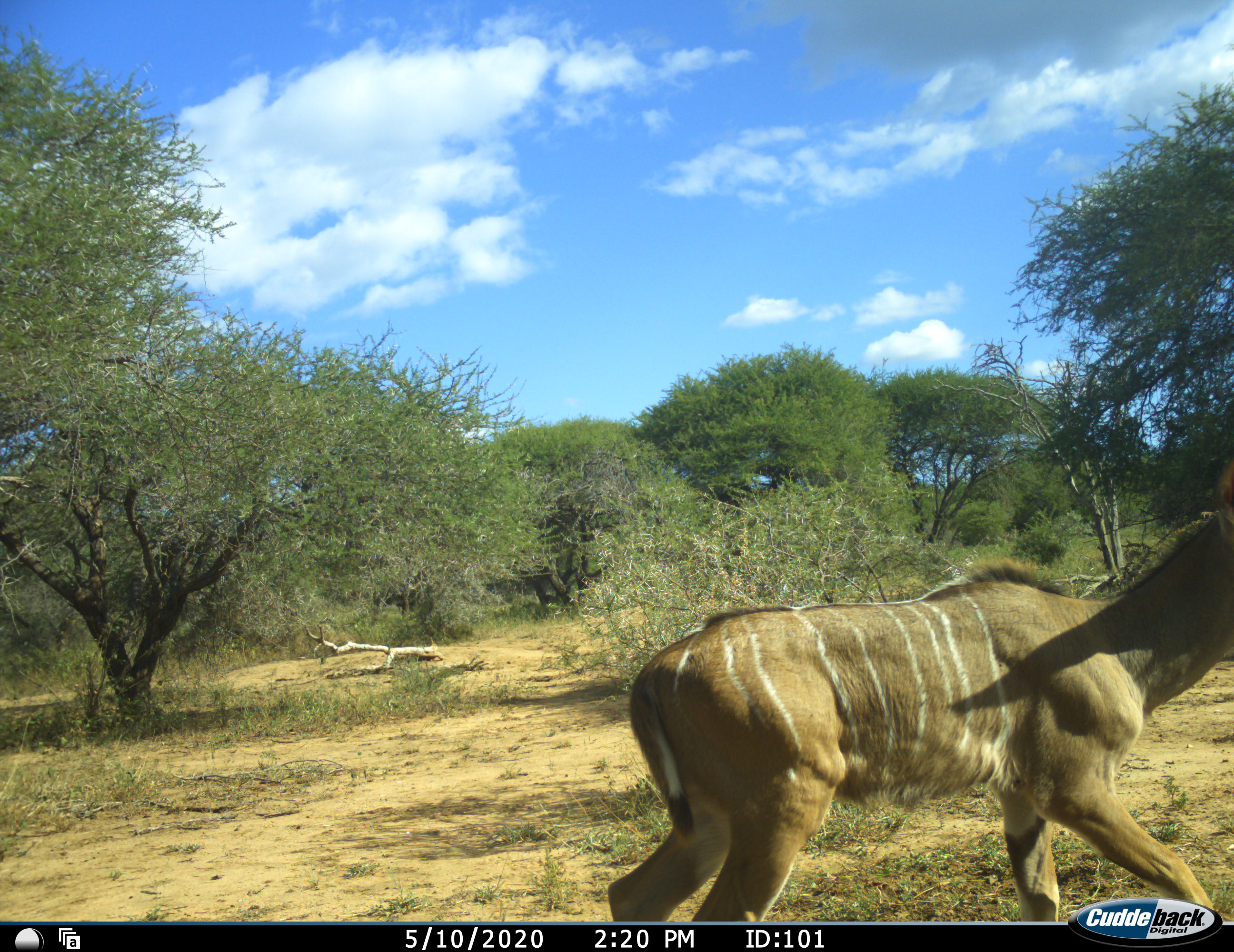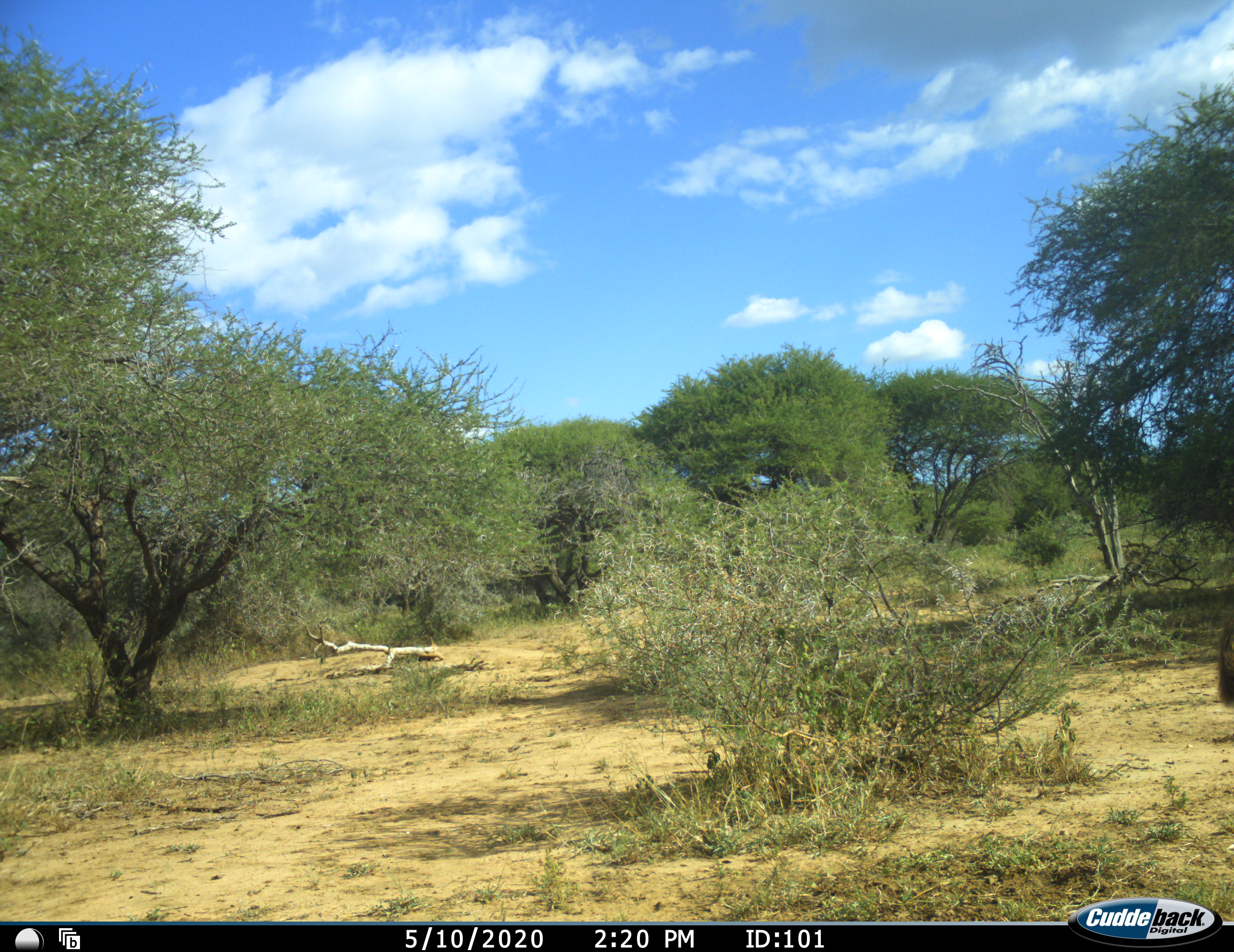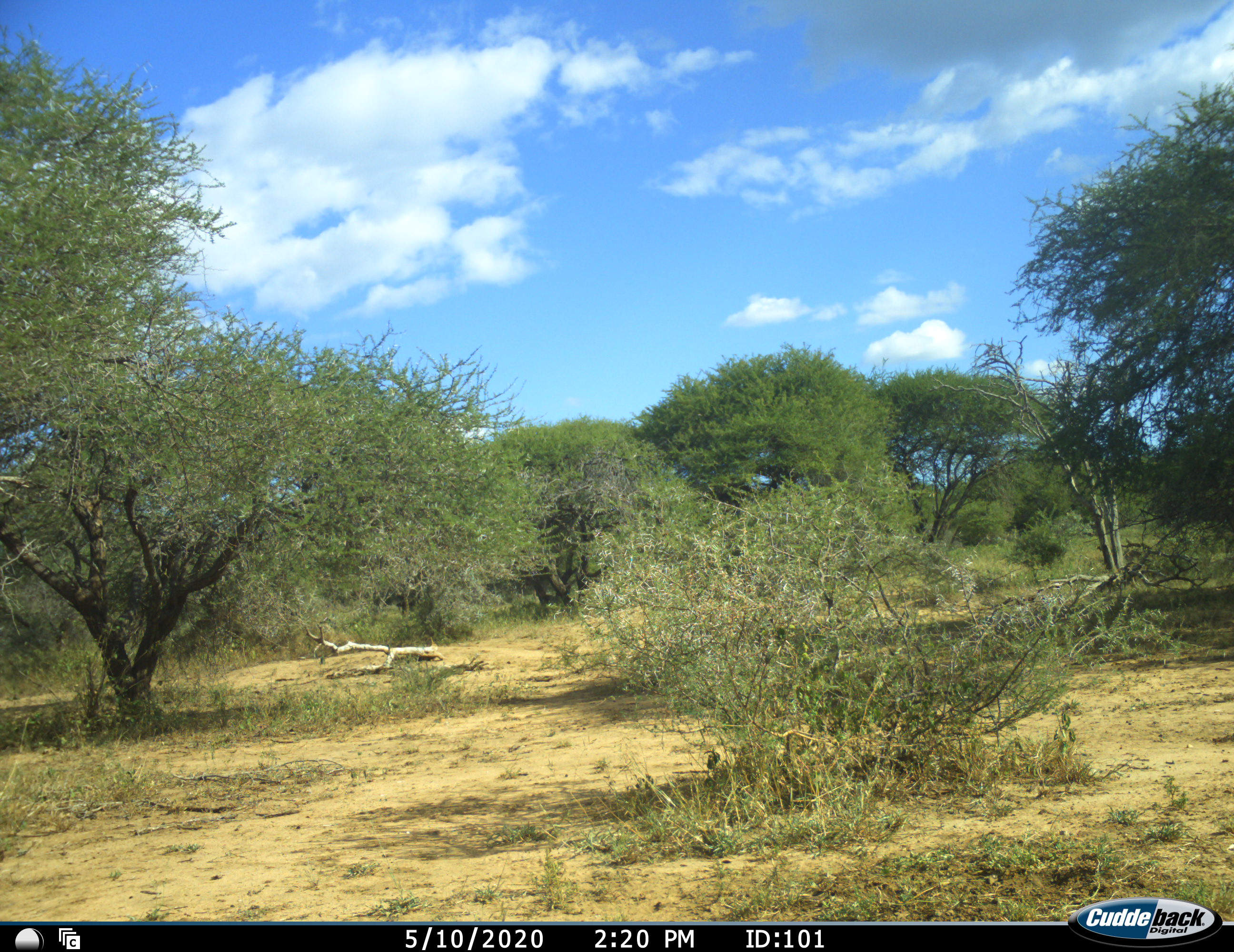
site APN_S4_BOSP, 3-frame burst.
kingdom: Animalia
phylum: Chordata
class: Mammalia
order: Artiodactyla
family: Bovidae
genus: Tragelaphus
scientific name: Tragelaphus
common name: kudu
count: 1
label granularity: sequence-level